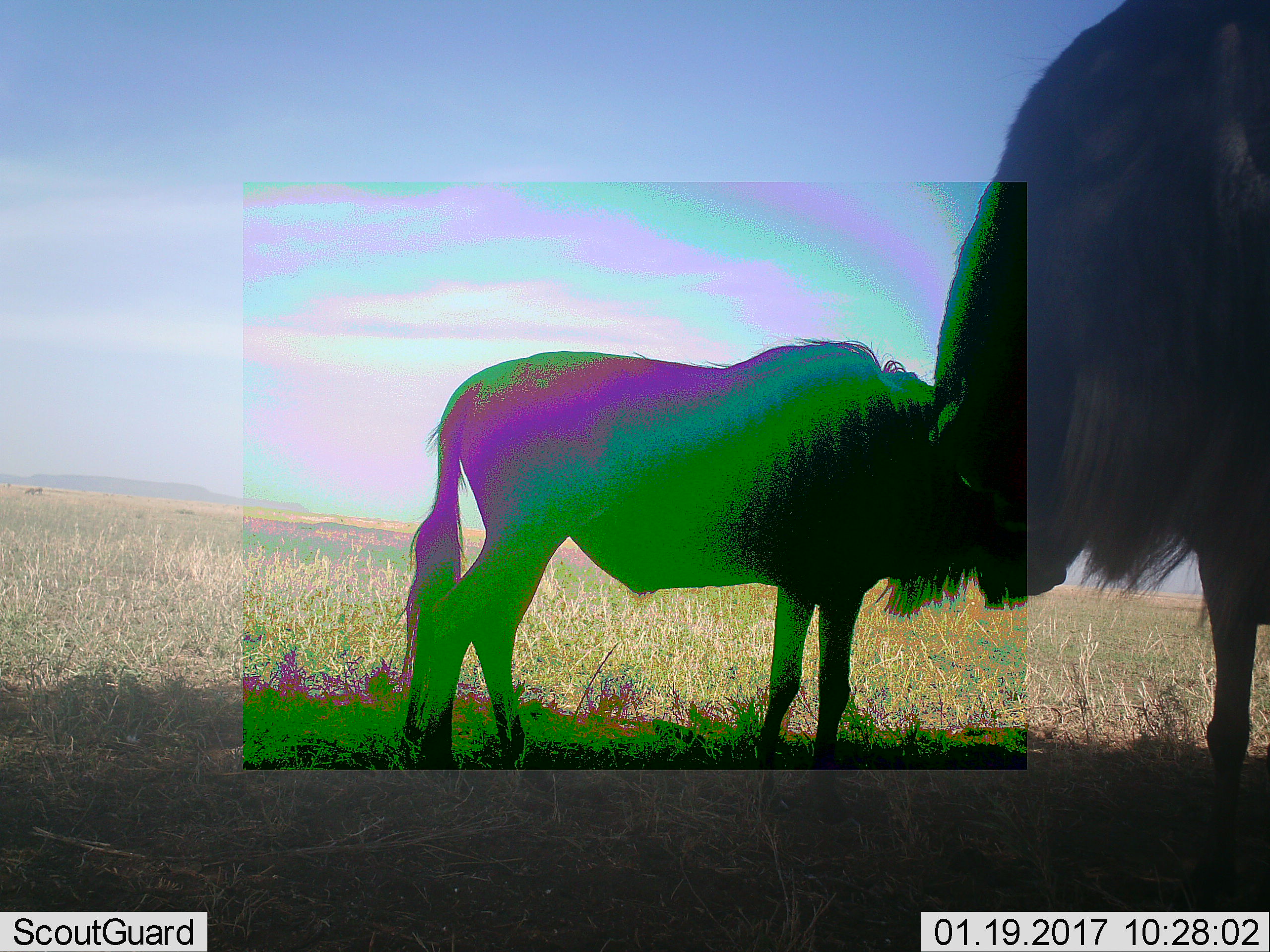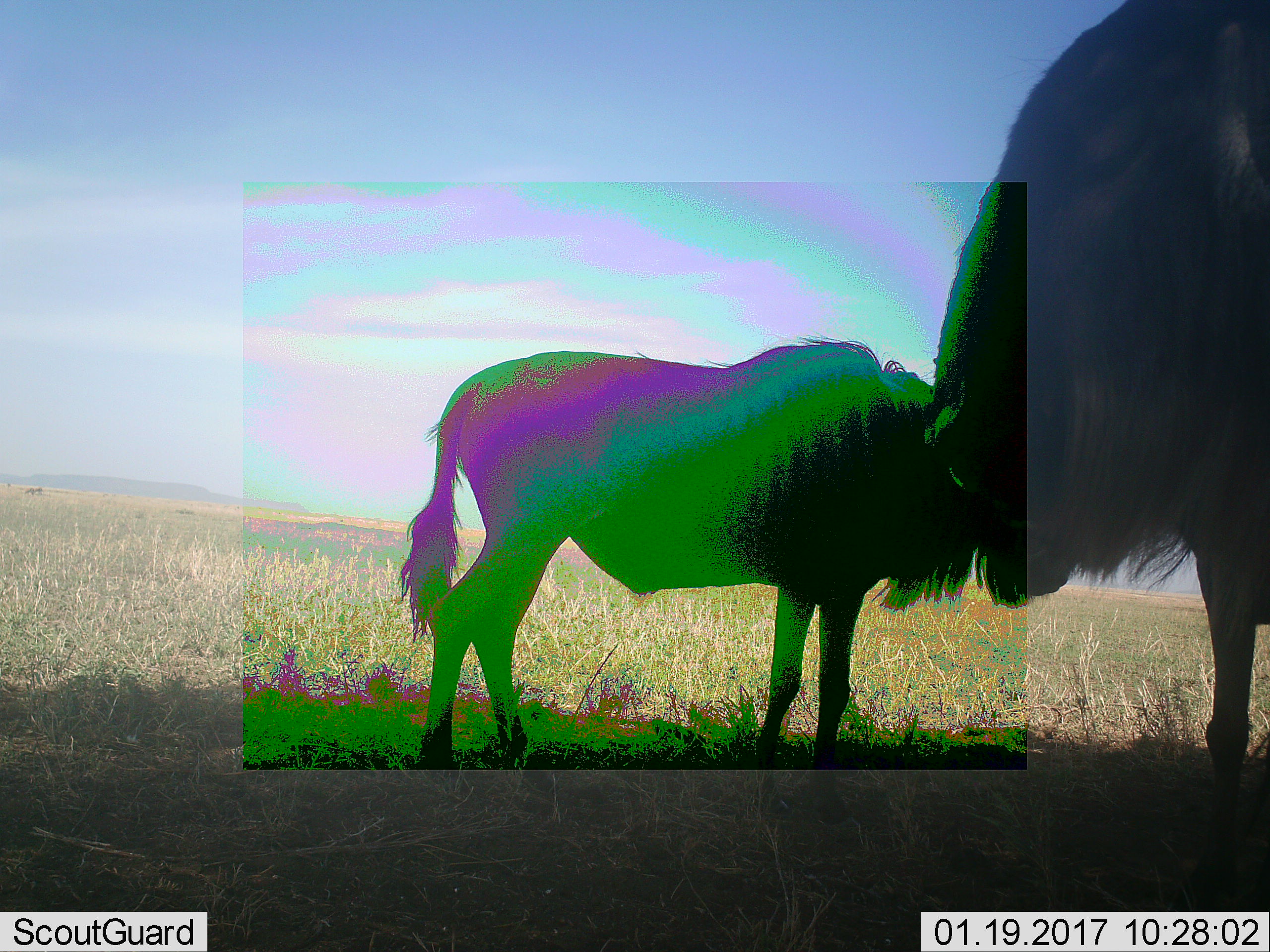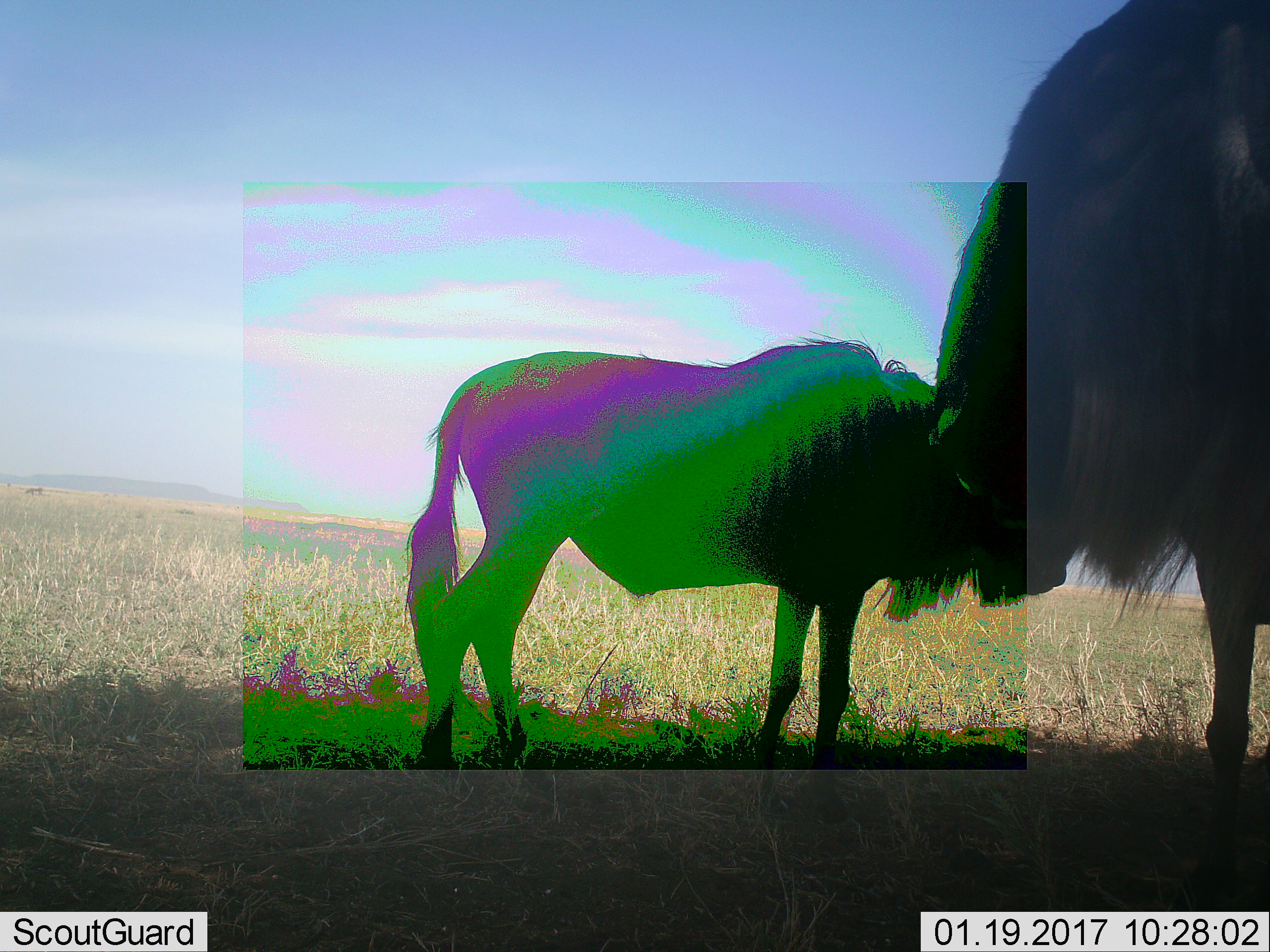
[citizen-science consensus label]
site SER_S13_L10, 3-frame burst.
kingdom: Animalia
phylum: Chordata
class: Mammalia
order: Artiodactyla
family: Bovidae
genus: Connochaetes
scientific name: Connochaetes taurinus taurinus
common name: blue wildebeest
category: wildebeestblue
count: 2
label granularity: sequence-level